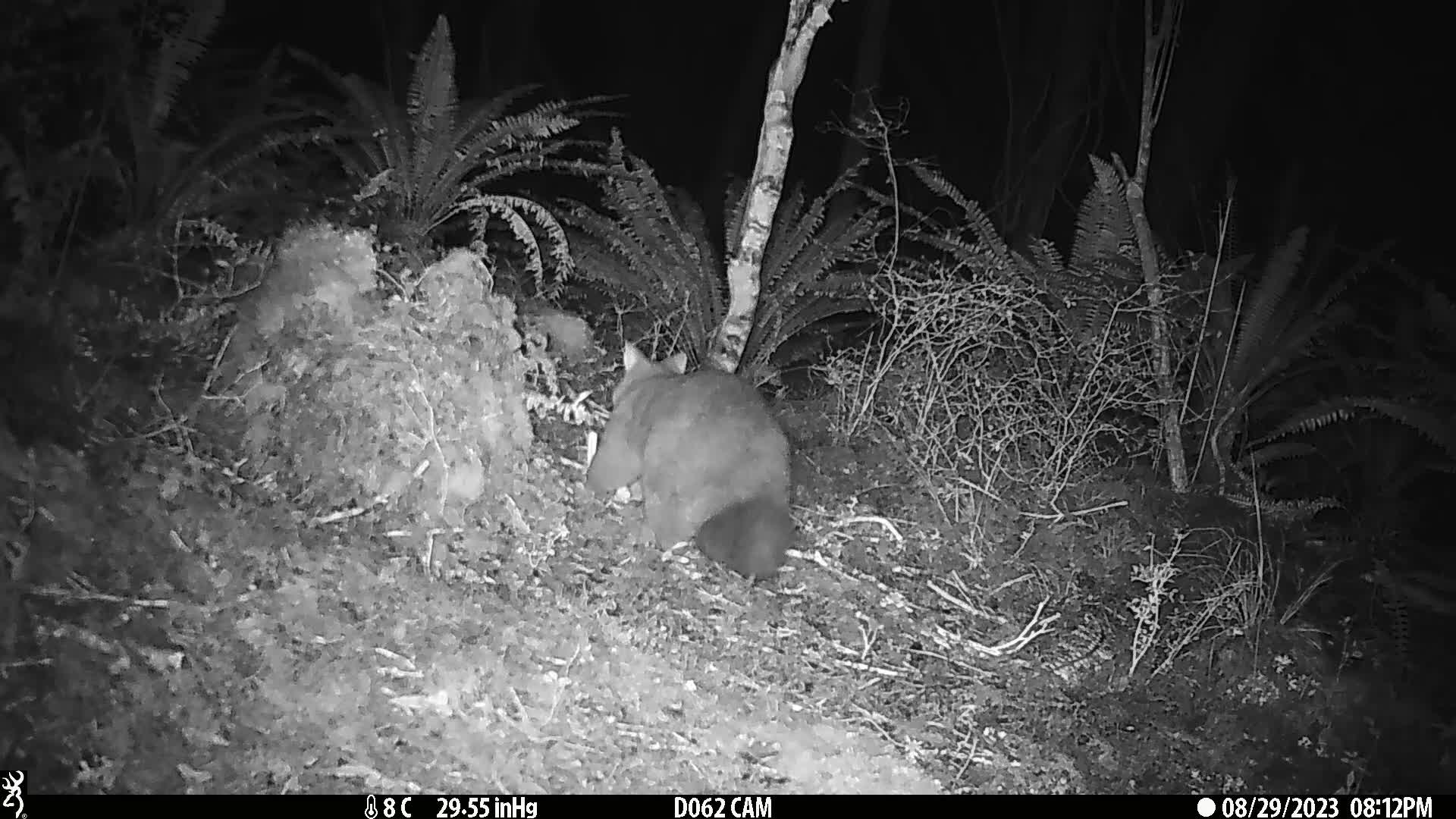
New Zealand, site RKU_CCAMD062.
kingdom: Animalia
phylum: Chordata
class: Mammalia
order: Diprotodontia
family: Phalangeridae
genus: Trichosurus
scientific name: Trichosurus vulpecula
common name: common brushtail possum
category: possum